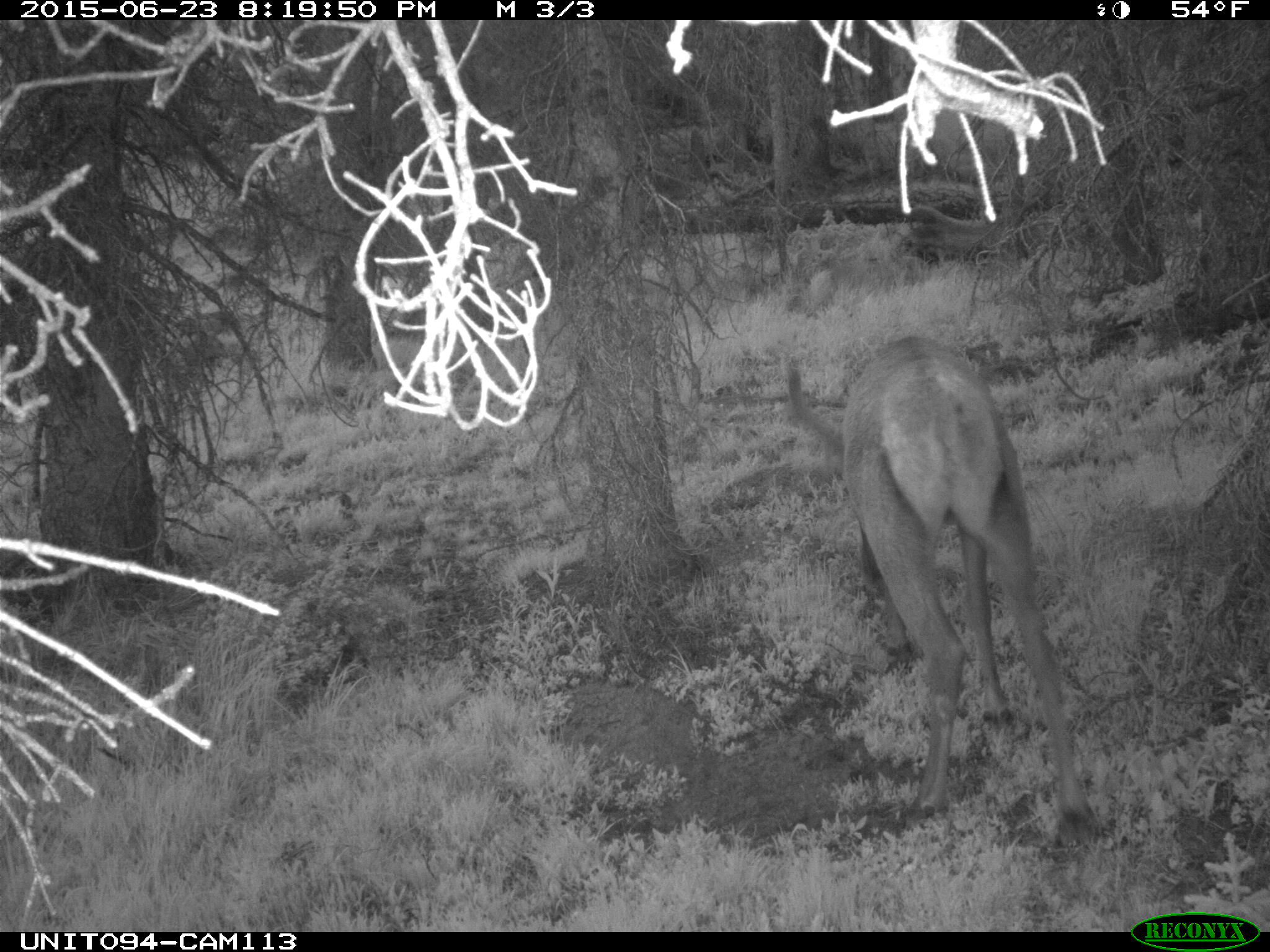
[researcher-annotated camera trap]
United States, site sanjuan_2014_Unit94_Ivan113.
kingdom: Animalia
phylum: Chordata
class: Mammalia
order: Artiodactyla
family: Cervidae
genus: Cervus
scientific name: Cervus elaphus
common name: red deer